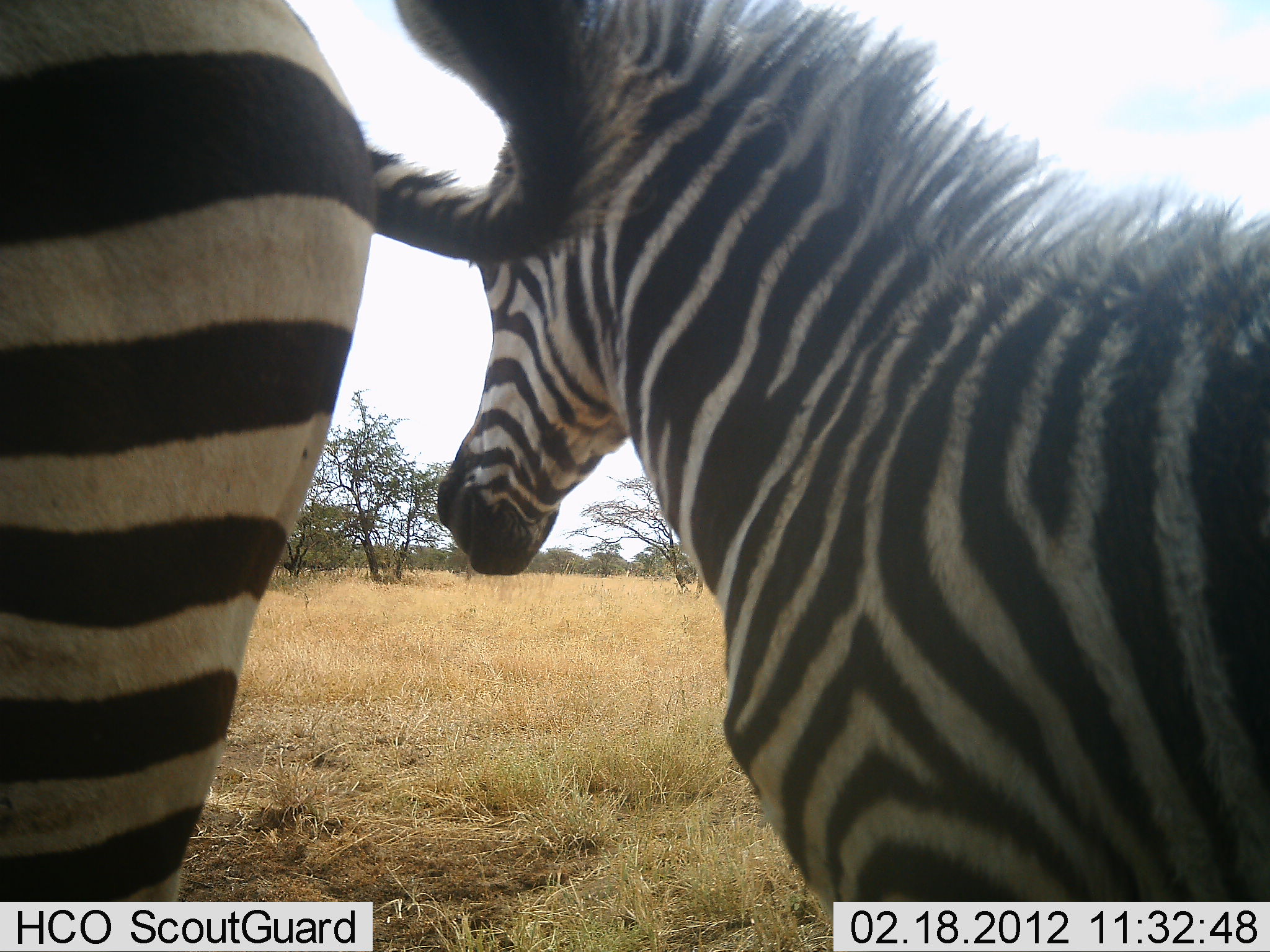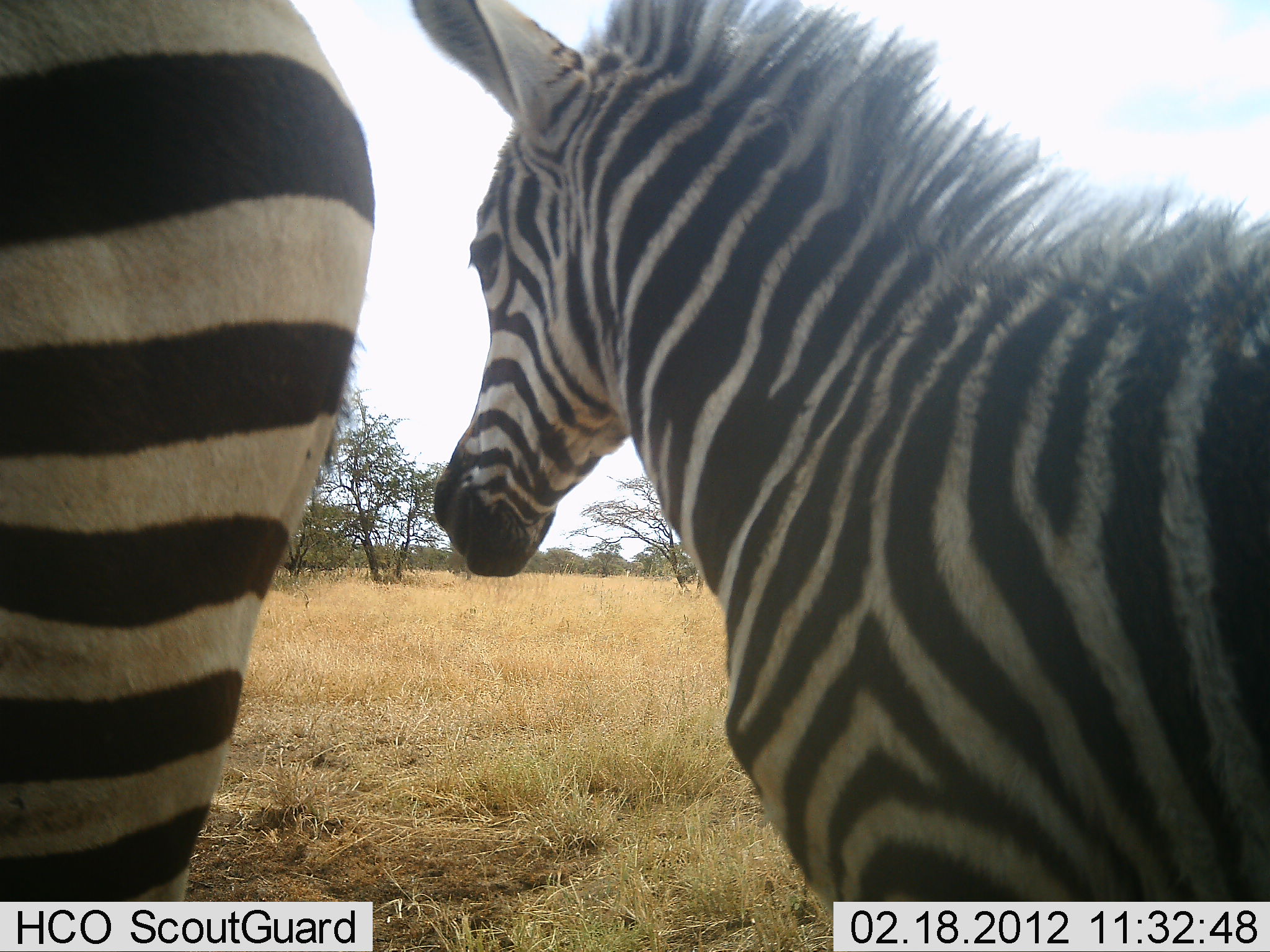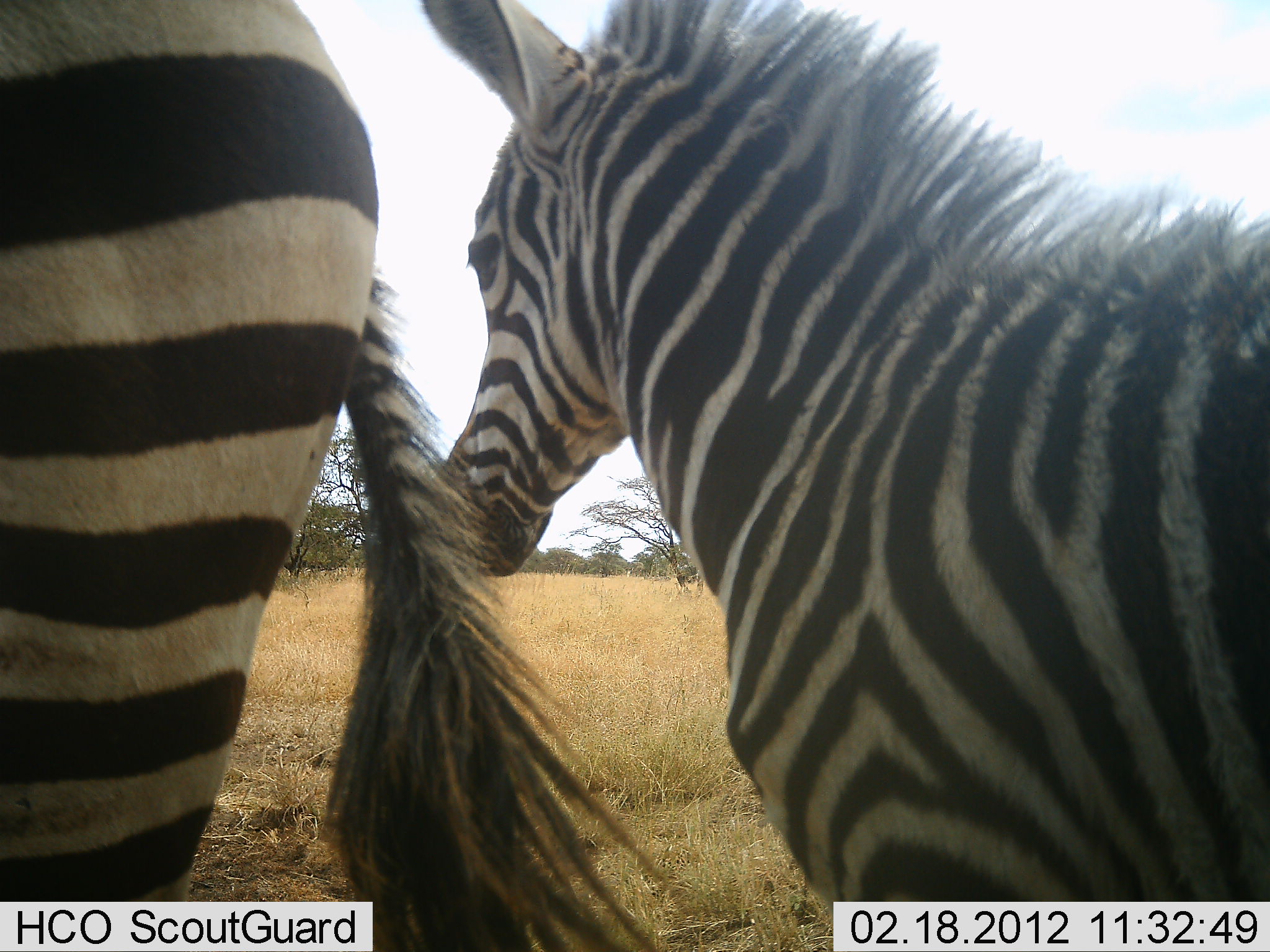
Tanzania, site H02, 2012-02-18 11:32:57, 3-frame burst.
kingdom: Animalia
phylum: Chordata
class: Mammalia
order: Perissodactyla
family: Equidae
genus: Equus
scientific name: Equus quagga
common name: plains zebra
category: zebra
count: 2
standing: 94%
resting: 0%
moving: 6%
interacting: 0%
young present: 31%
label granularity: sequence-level